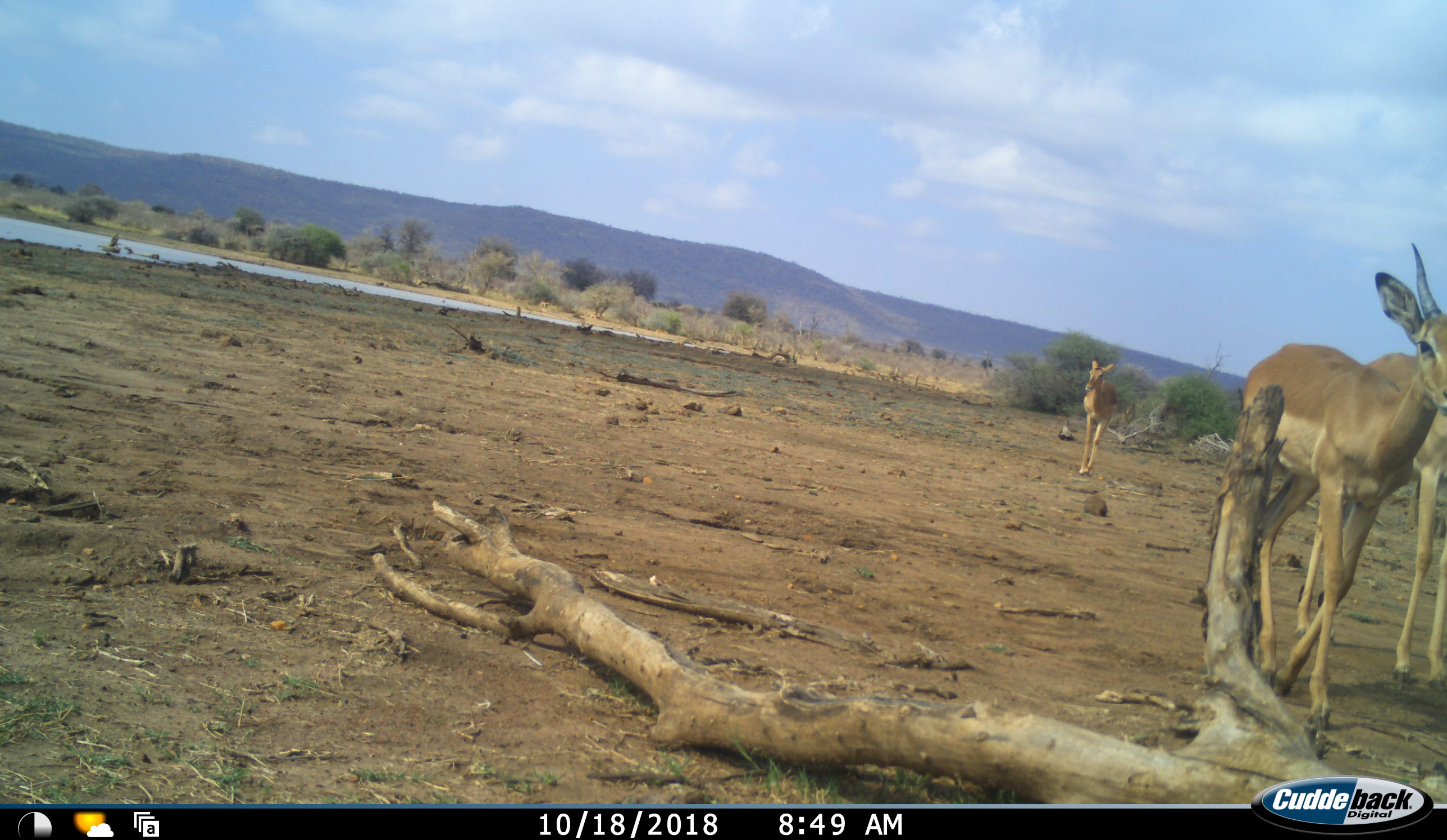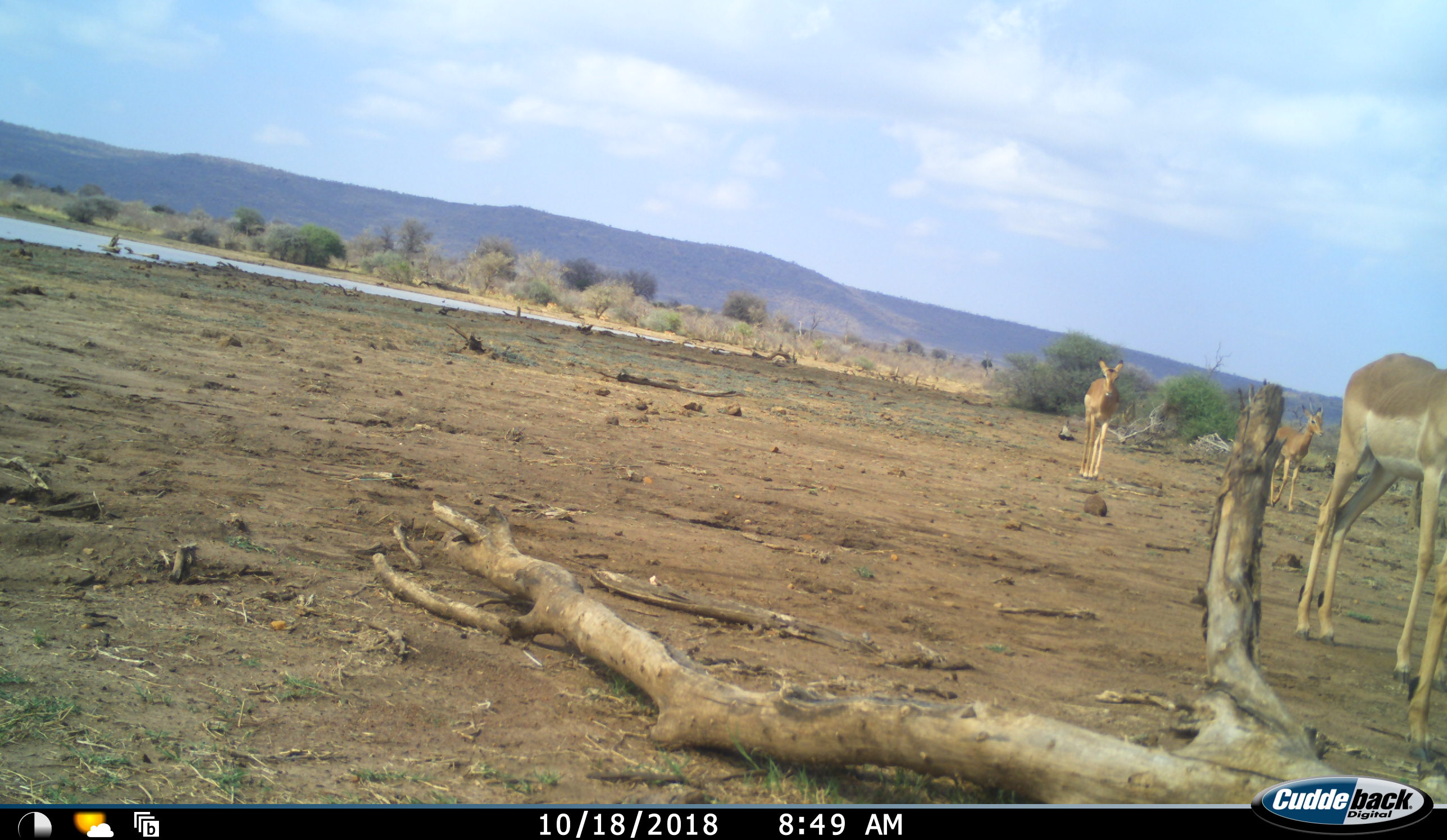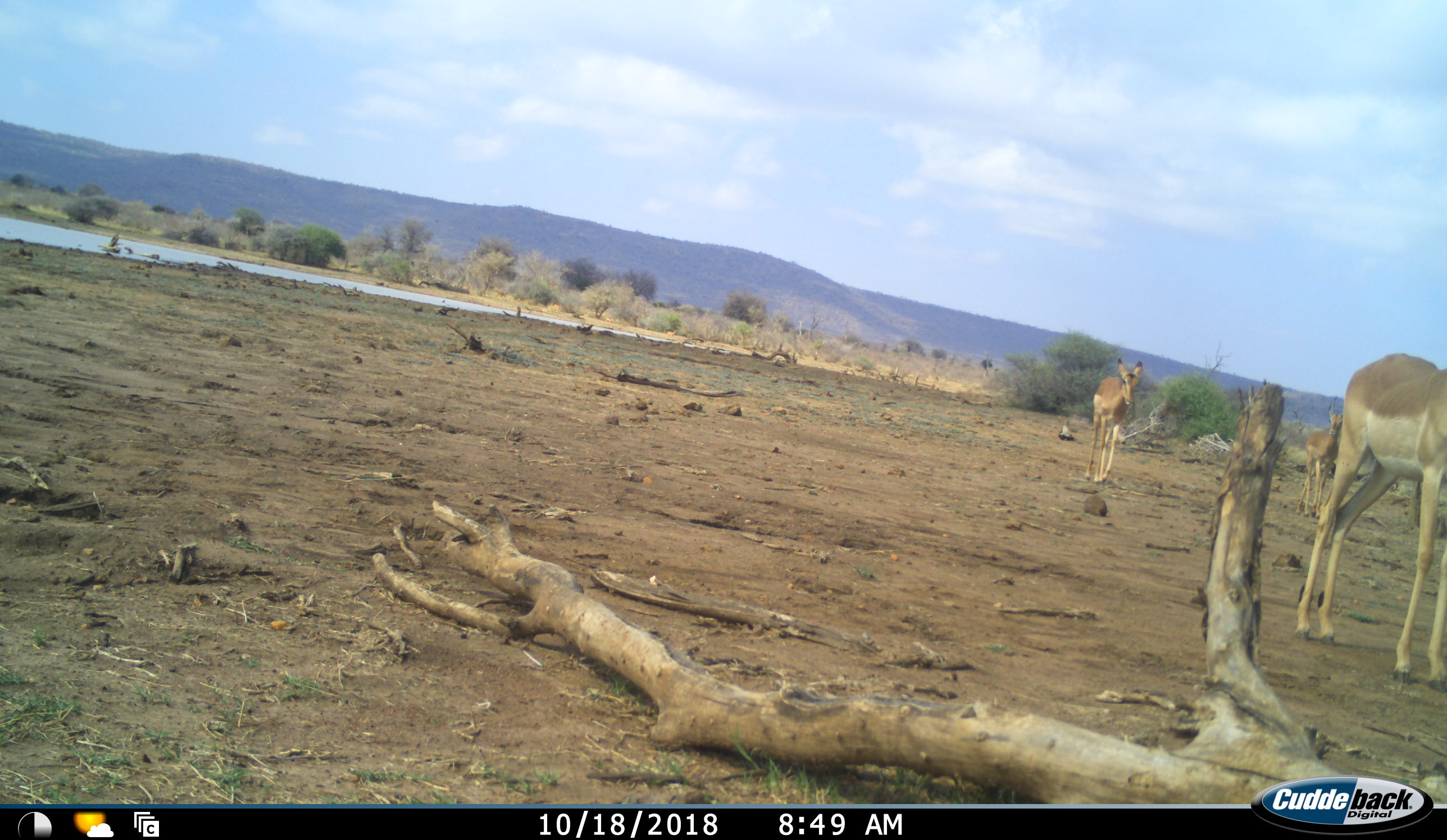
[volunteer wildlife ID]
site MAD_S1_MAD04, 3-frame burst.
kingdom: Animalia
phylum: Chordata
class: Mammalia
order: Artiodactyla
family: Bovidae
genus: Aepyceros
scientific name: Aepyceros melampus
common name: impala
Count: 4.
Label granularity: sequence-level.